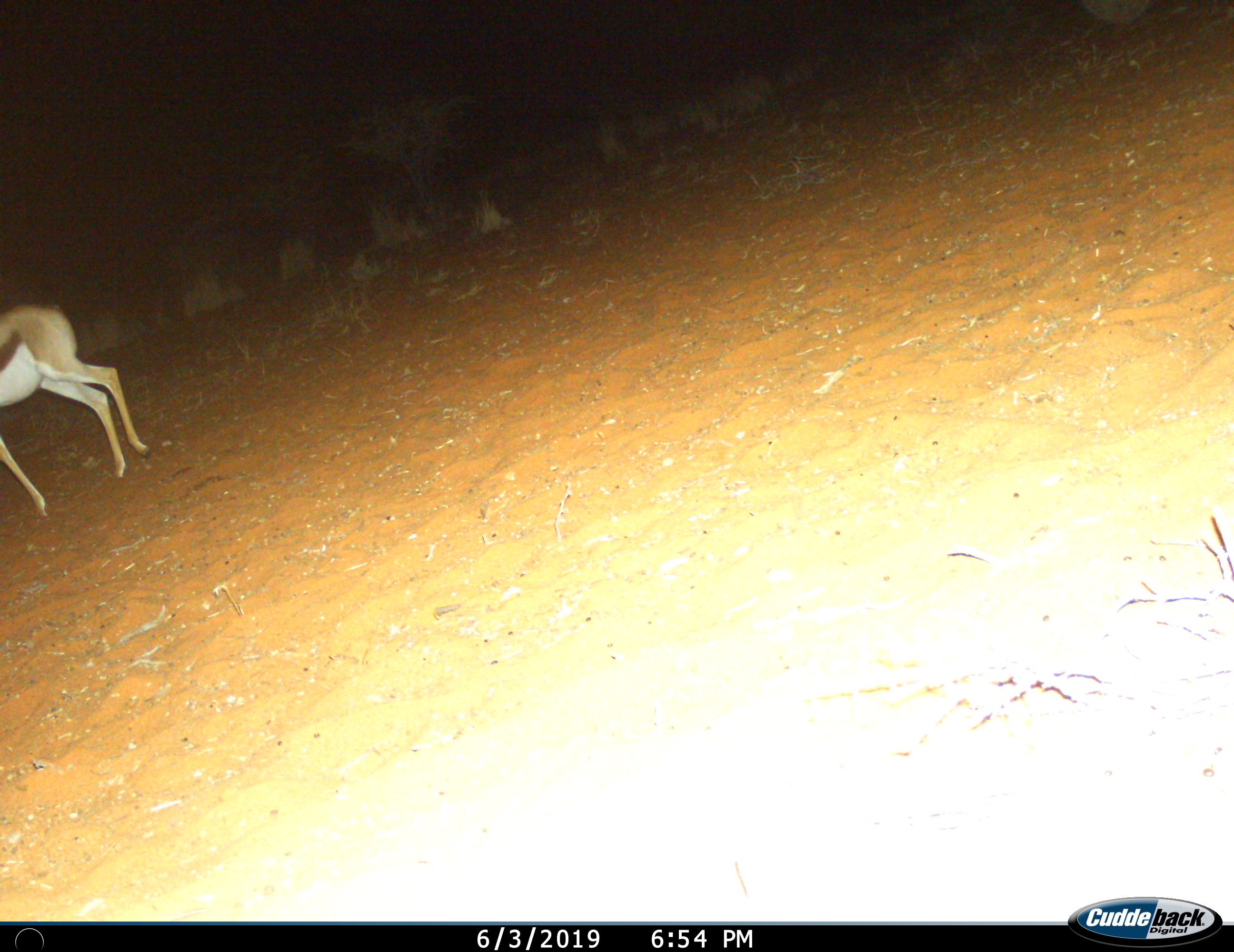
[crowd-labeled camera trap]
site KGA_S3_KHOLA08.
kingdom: Animalia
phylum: Chordata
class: Mammalia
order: Artiodactyla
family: Bovidae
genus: Antidorcas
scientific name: Antidorcas marsupialis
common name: springbok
Springbok (Antidorcas marsupialis), count 1. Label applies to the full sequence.